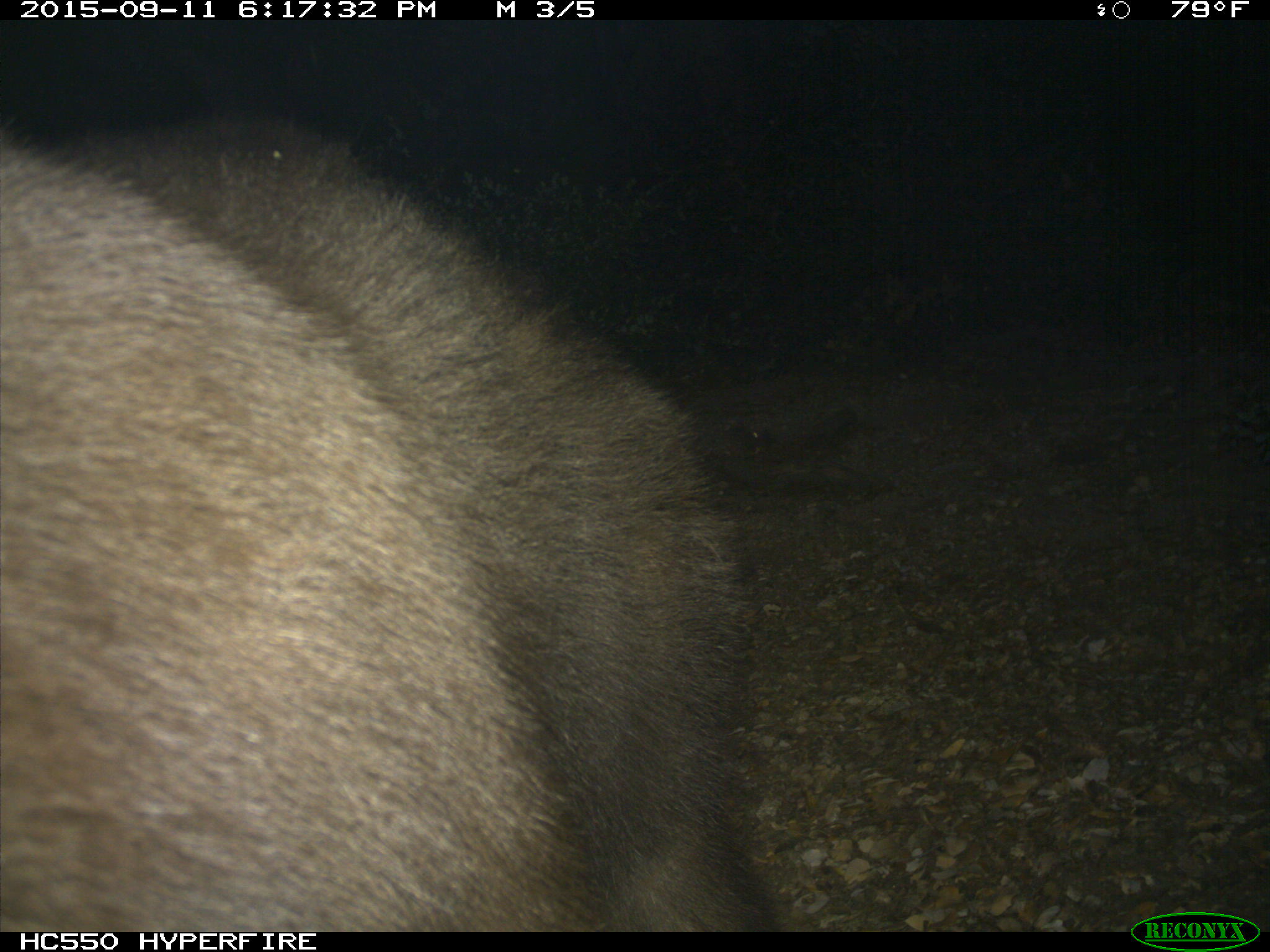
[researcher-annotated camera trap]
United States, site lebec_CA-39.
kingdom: Animalia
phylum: Chordata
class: Mammalia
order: Carnivora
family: Ursidae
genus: Ursus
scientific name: Ursus americanus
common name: american black bear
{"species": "Ursus americanus (american black bear)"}